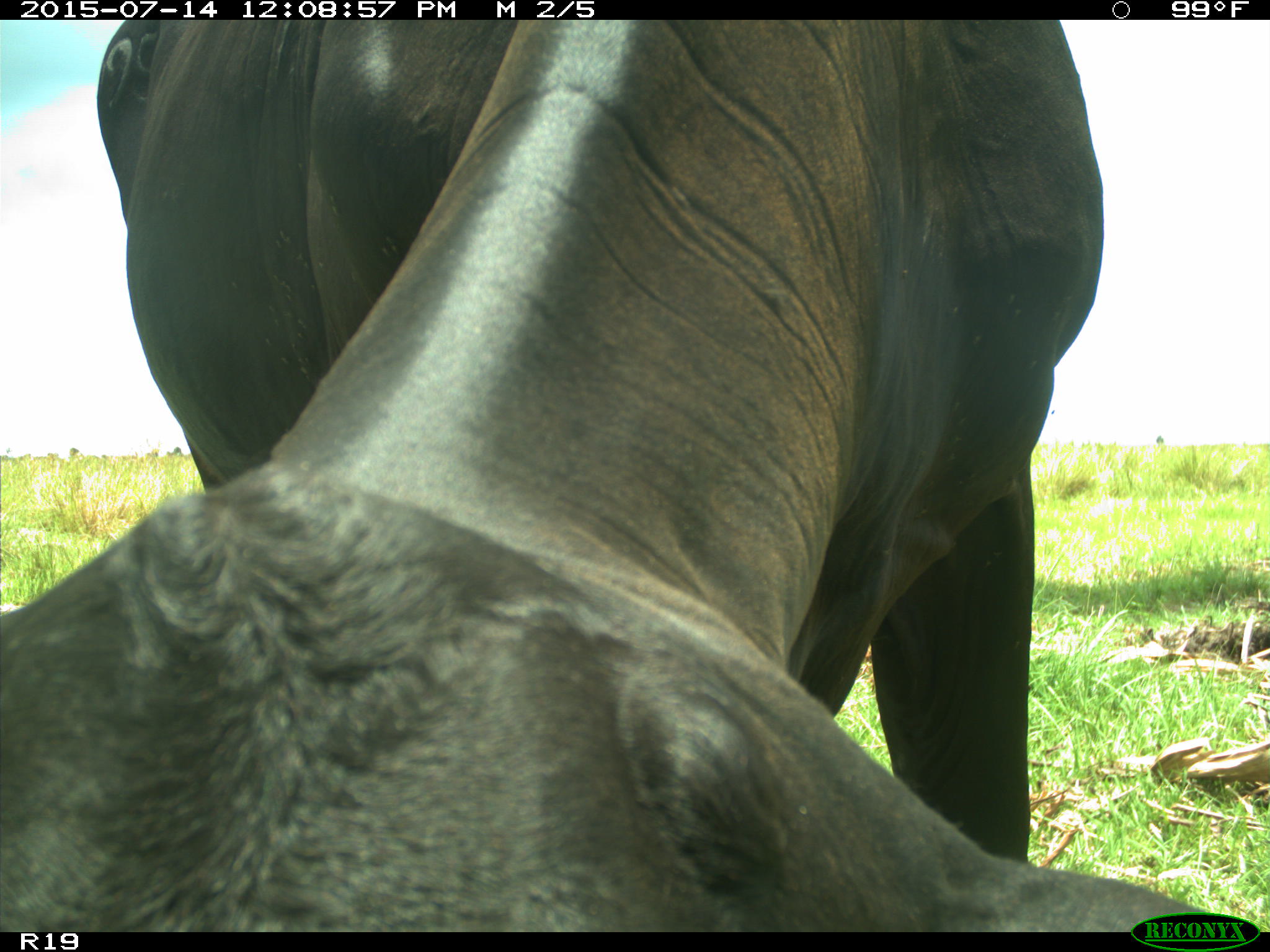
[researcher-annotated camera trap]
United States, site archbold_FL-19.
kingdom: Animalia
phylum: Chordata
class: Mammalia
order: Artiodactyla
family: Bovidae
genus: Bos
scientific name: Bos taurus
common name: domestic cow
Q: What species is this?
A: Bos taurus (domestic cow).